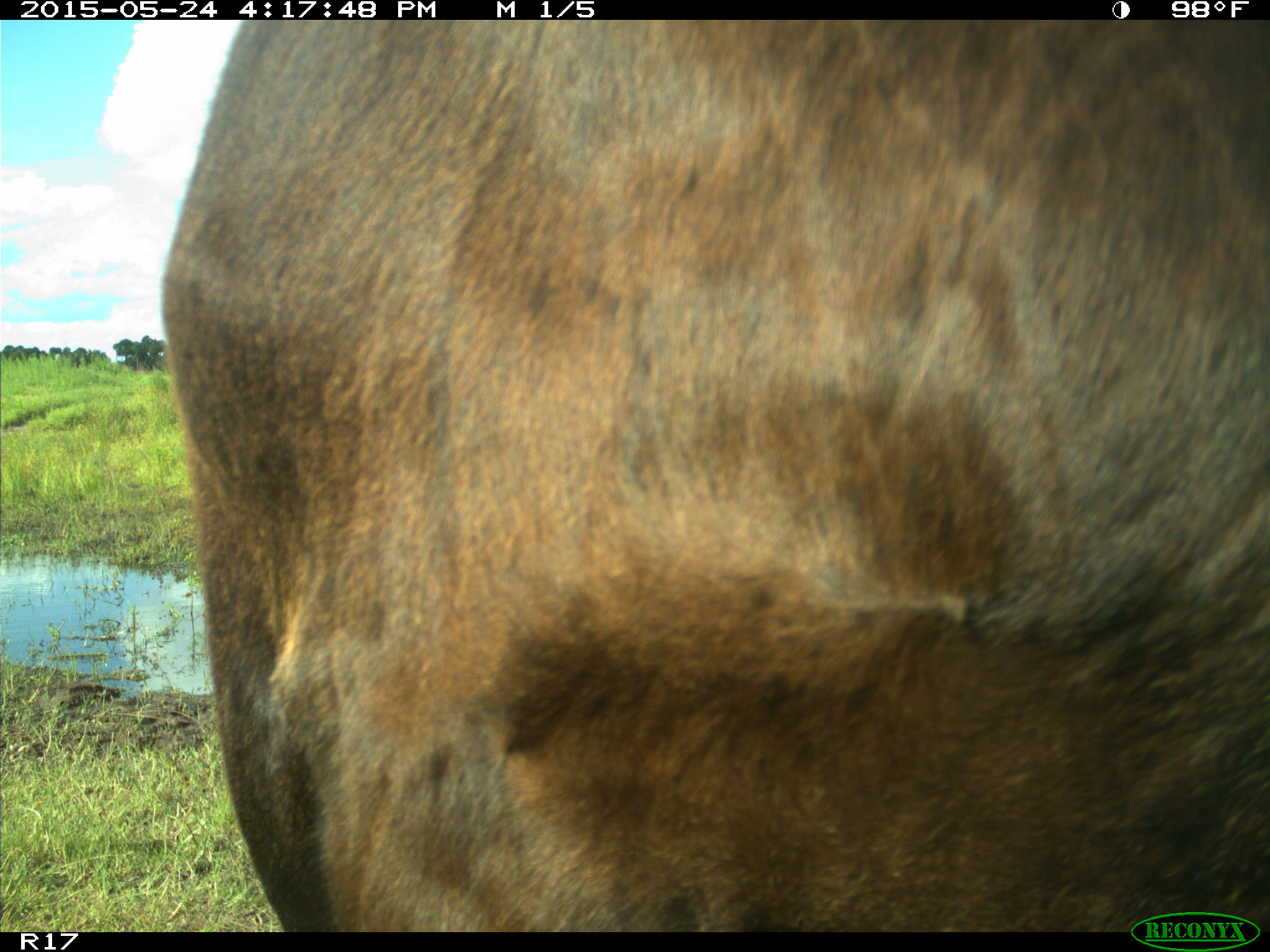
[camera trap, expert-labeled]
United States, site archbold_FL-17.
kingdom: Animalia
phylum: Chordata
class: Mammalia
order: Artiodactyla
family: Bovidae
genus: Bos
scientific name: Bos taurus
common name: domestic cow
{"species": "Bos taurus (domestic cow)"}